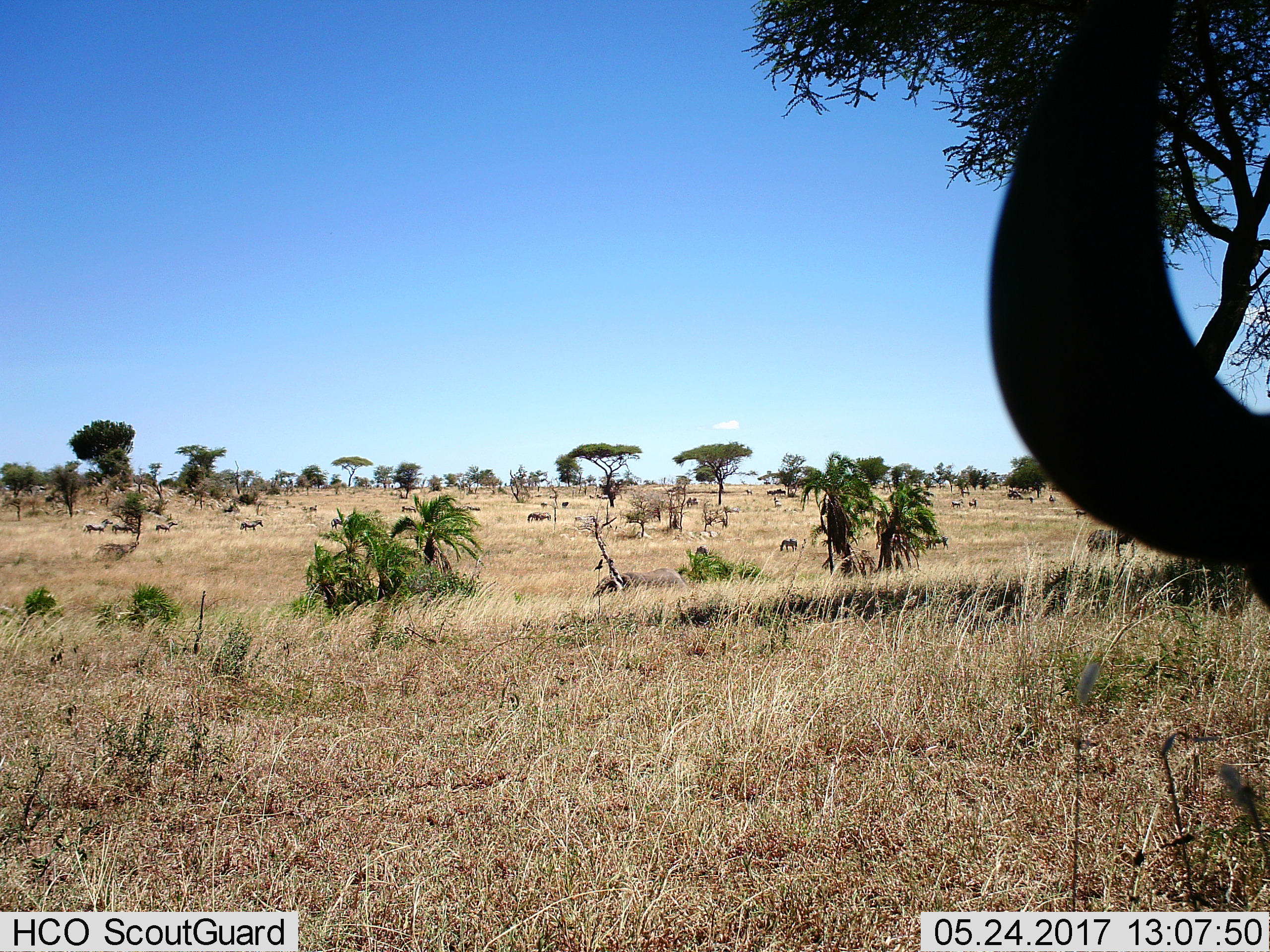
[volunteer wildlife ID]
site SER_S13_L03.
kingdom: Animalia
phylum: Chordata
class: Mammalia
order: Perissodactyla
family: Equidae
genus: Equus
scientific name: Equus quagga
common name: plains zebra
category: zebraplains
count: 11-50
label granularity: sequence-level